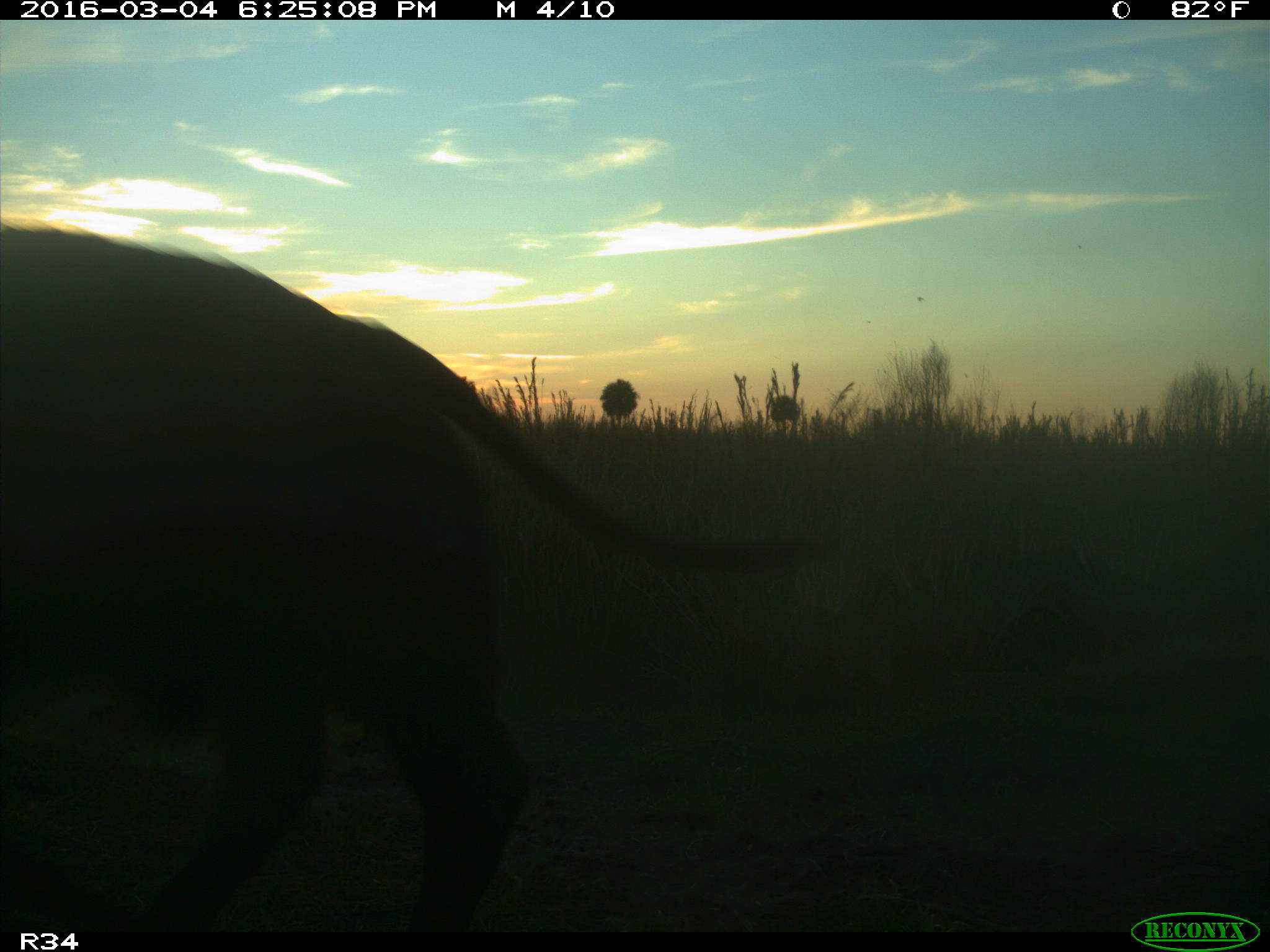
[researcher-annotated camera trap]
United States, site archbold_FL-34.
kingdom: Animalia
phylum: Chordata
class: Mammalia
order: Artiodactyla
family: Bovidae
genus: Bos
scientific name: Bos taurus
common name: domestic cow